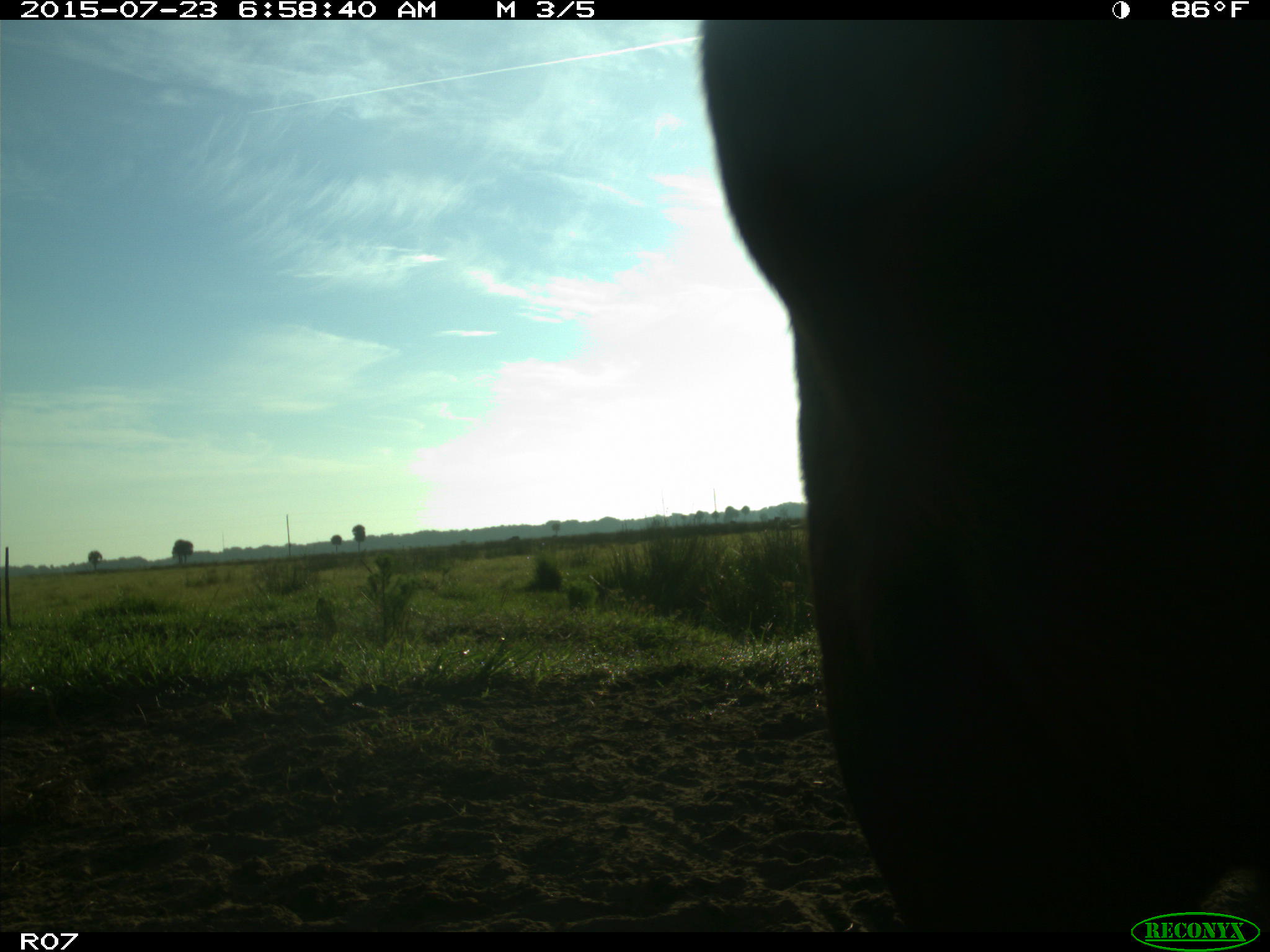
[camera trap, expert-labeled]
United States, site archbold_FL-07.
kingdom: Animalia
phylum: Chordata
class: Mammalia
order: Artiodactyla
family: Bovidae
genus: Bos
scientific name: Bos taurus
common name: domestic cow